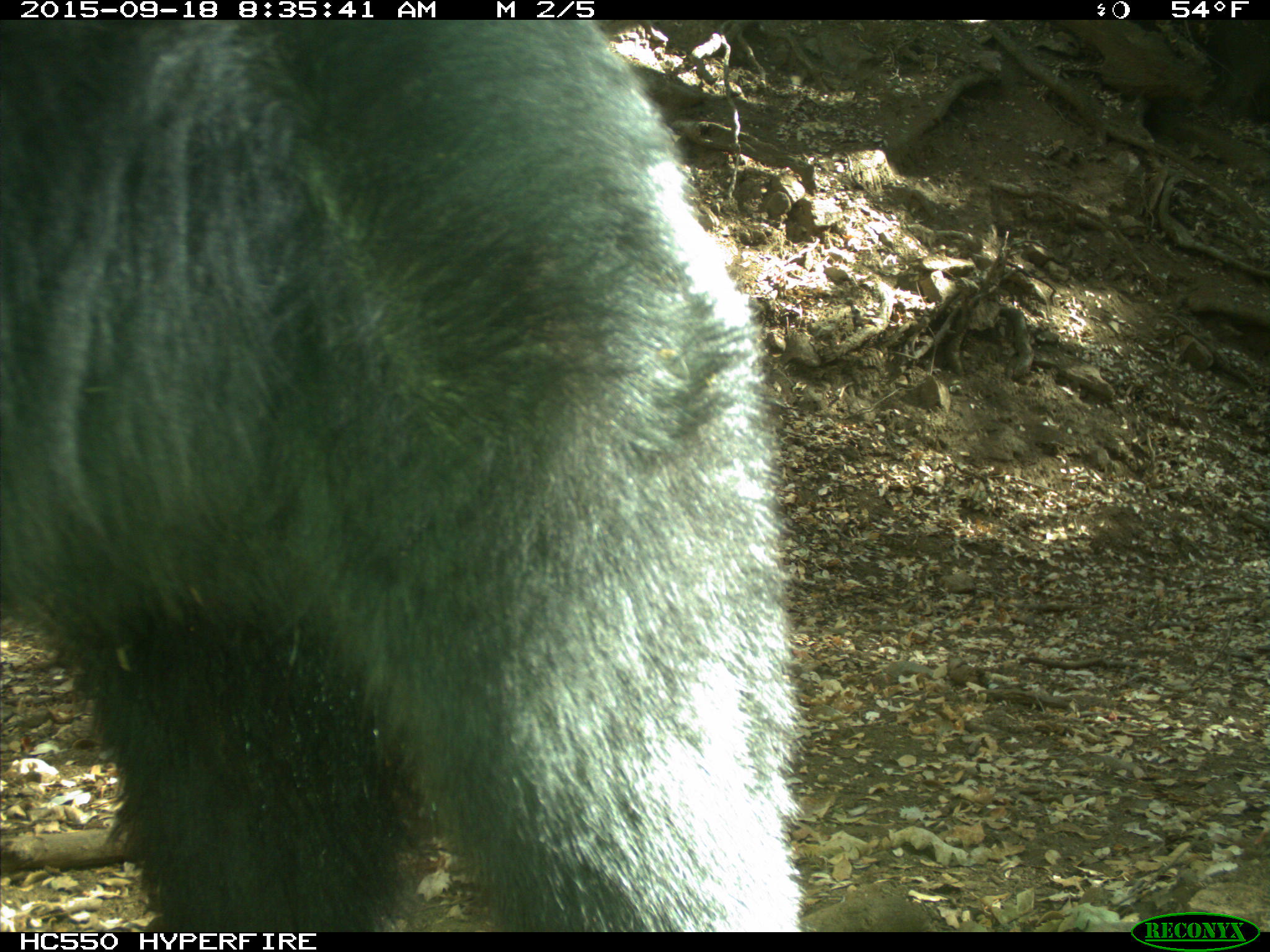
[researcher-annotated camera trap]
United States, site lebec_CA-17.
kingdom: Animalia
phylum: Chordata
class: Mammalia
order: Carnivora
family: Ursidae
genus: Ursus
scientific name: Ursus americanus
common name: american black bear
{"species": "Ursus americanus (american black bear)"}